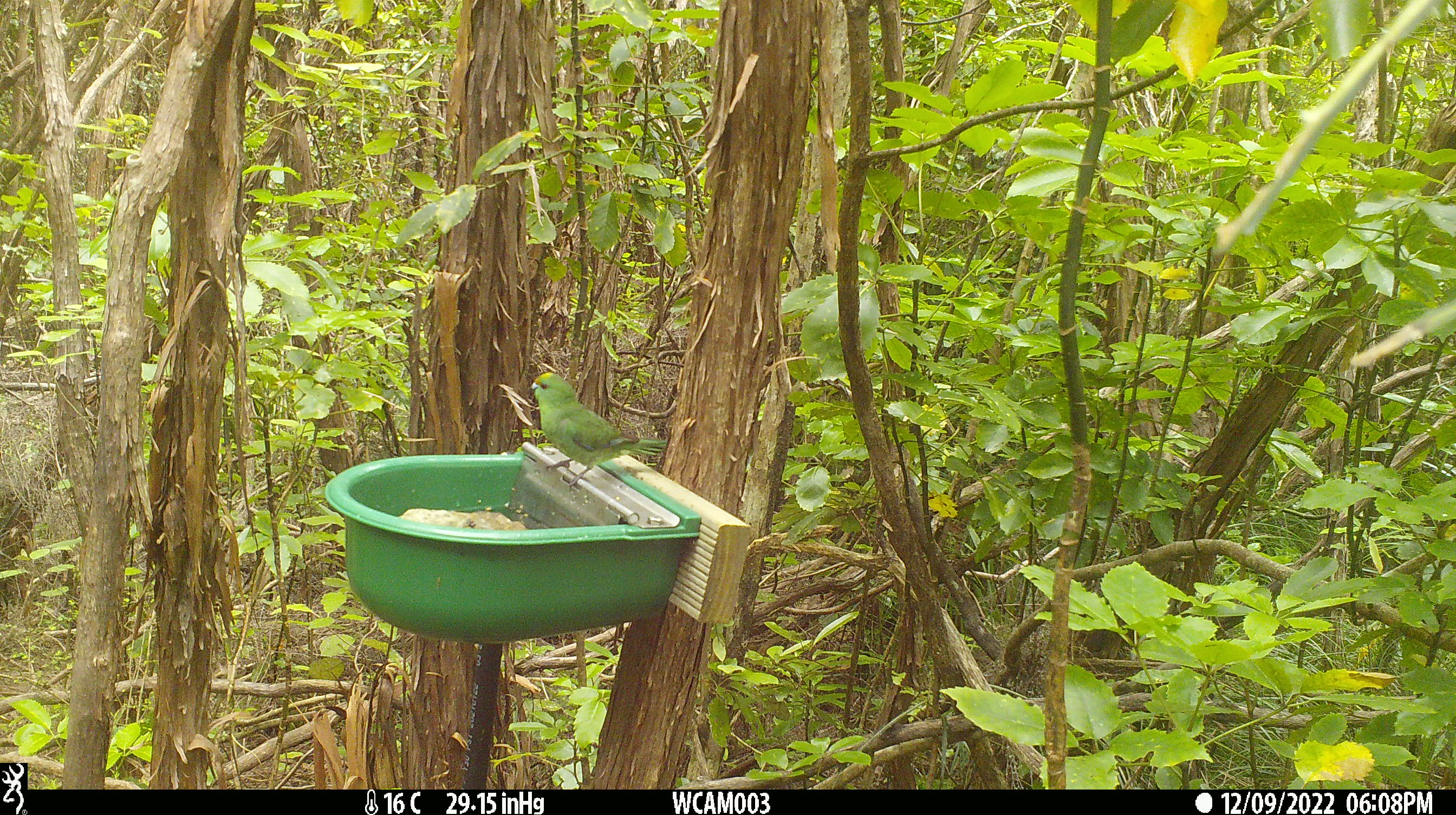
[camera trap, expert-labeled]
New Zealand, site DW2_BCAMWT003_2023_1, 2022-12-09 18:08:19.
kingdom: Animalia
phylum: Chordata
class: Aves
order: Psittaciformes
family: Psittaculidae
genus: Cyanoramphus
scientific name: Cyanoramphus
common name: parakeet